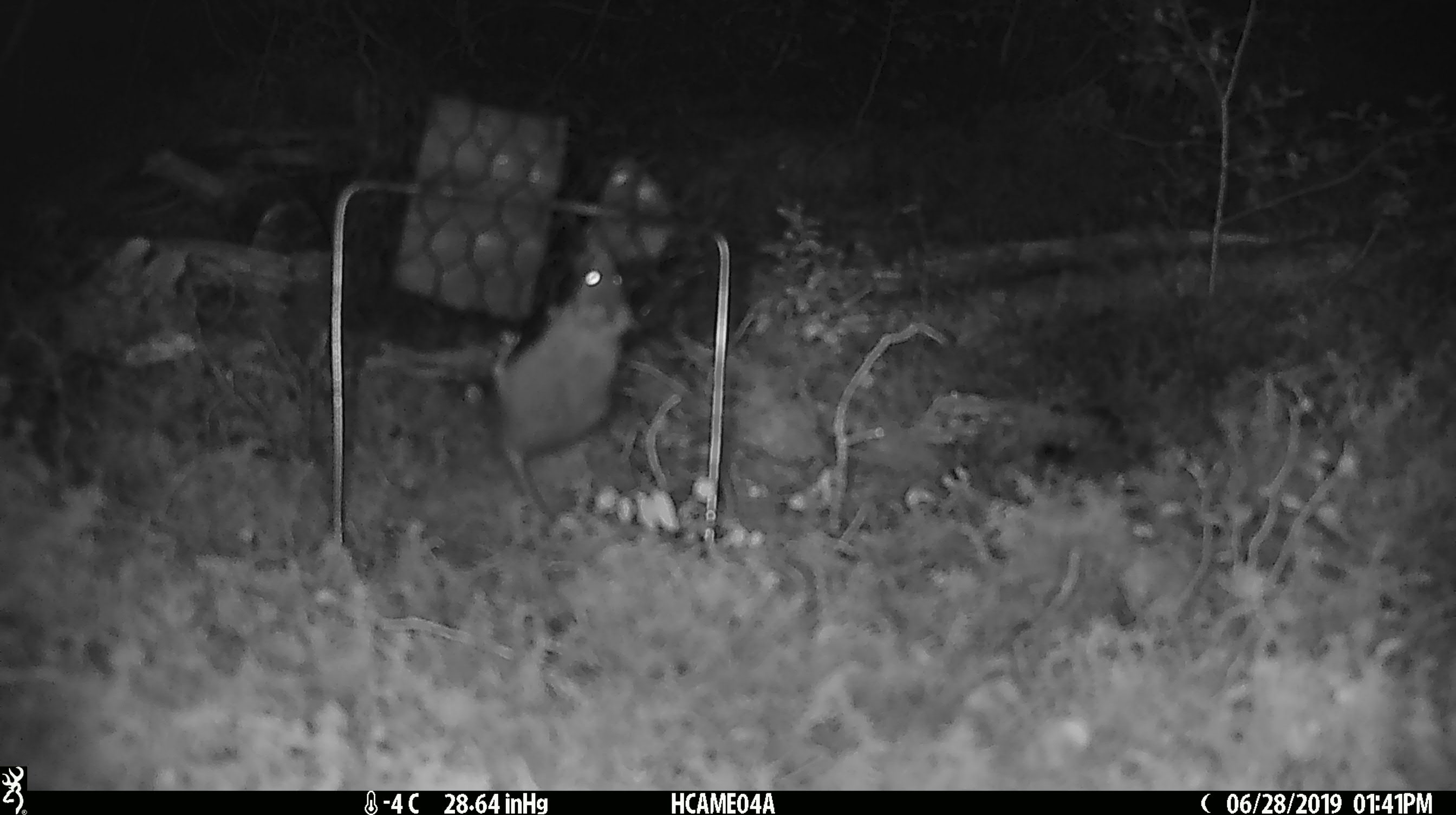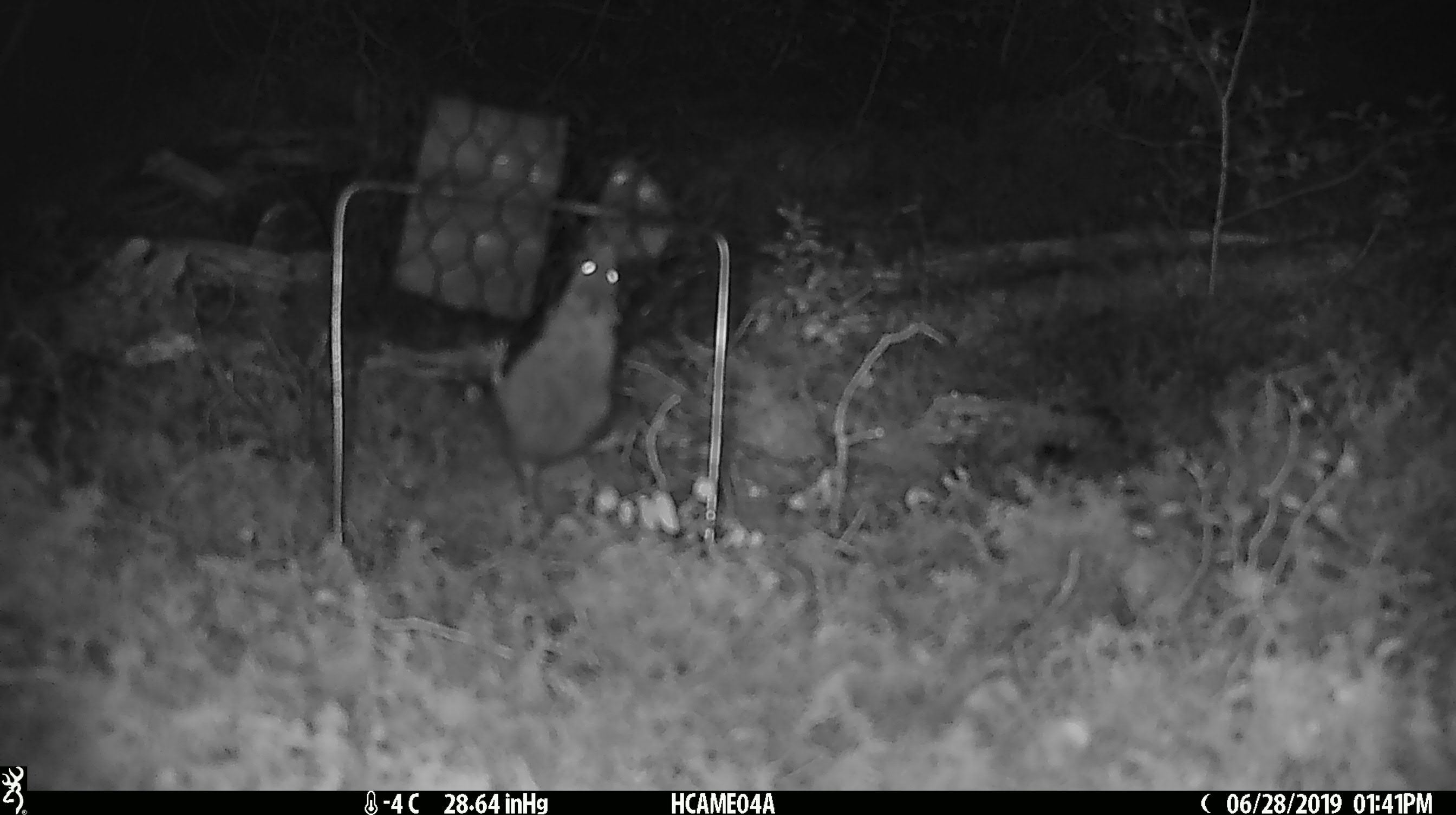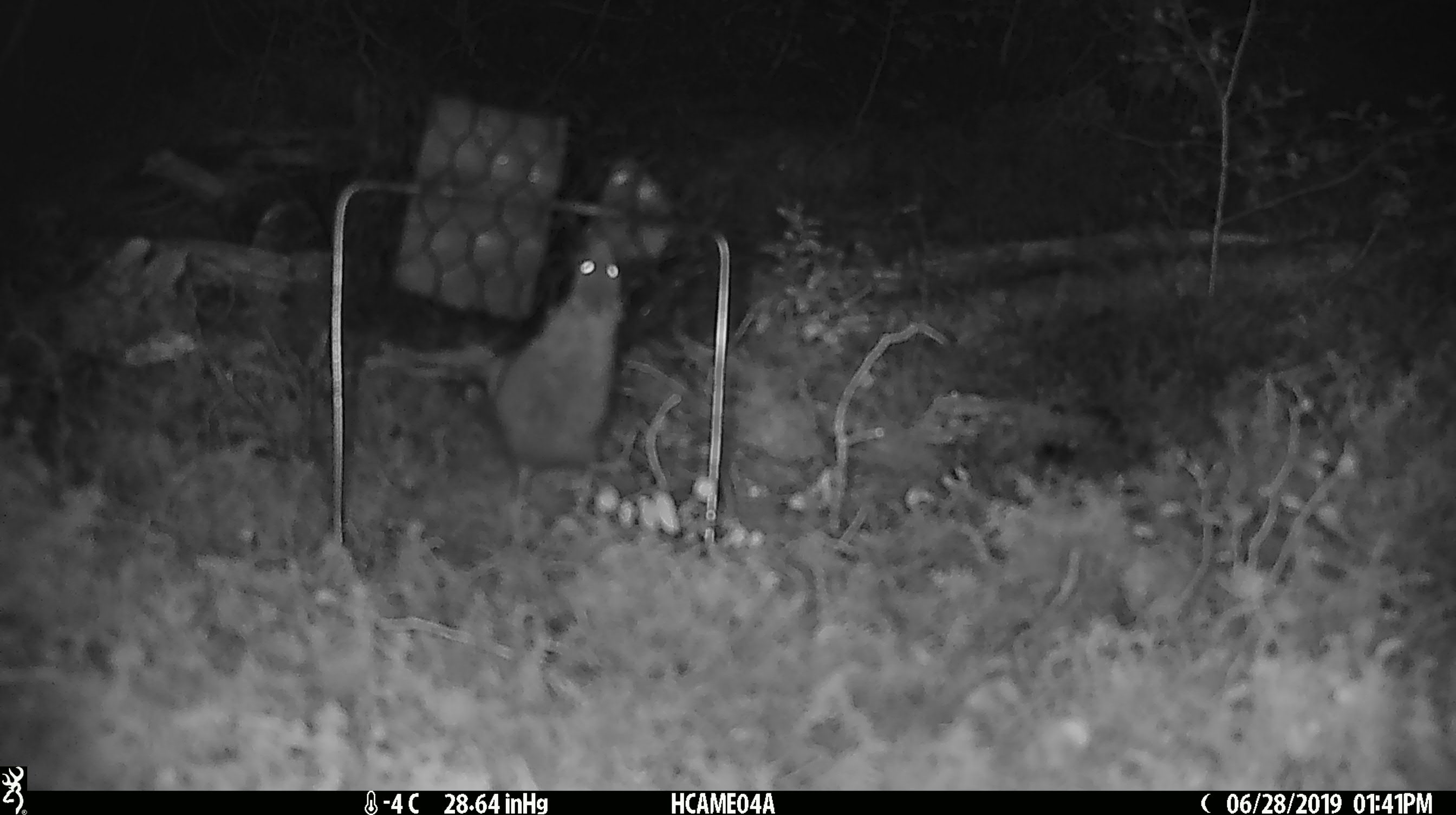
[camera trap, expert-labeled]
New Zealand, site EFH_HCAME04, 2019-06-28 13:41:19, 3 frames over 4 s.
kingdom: Animalia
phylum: Chordata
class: Mammalia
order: Rodentia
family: Muridae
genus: Mus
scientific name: Mus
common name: mouse